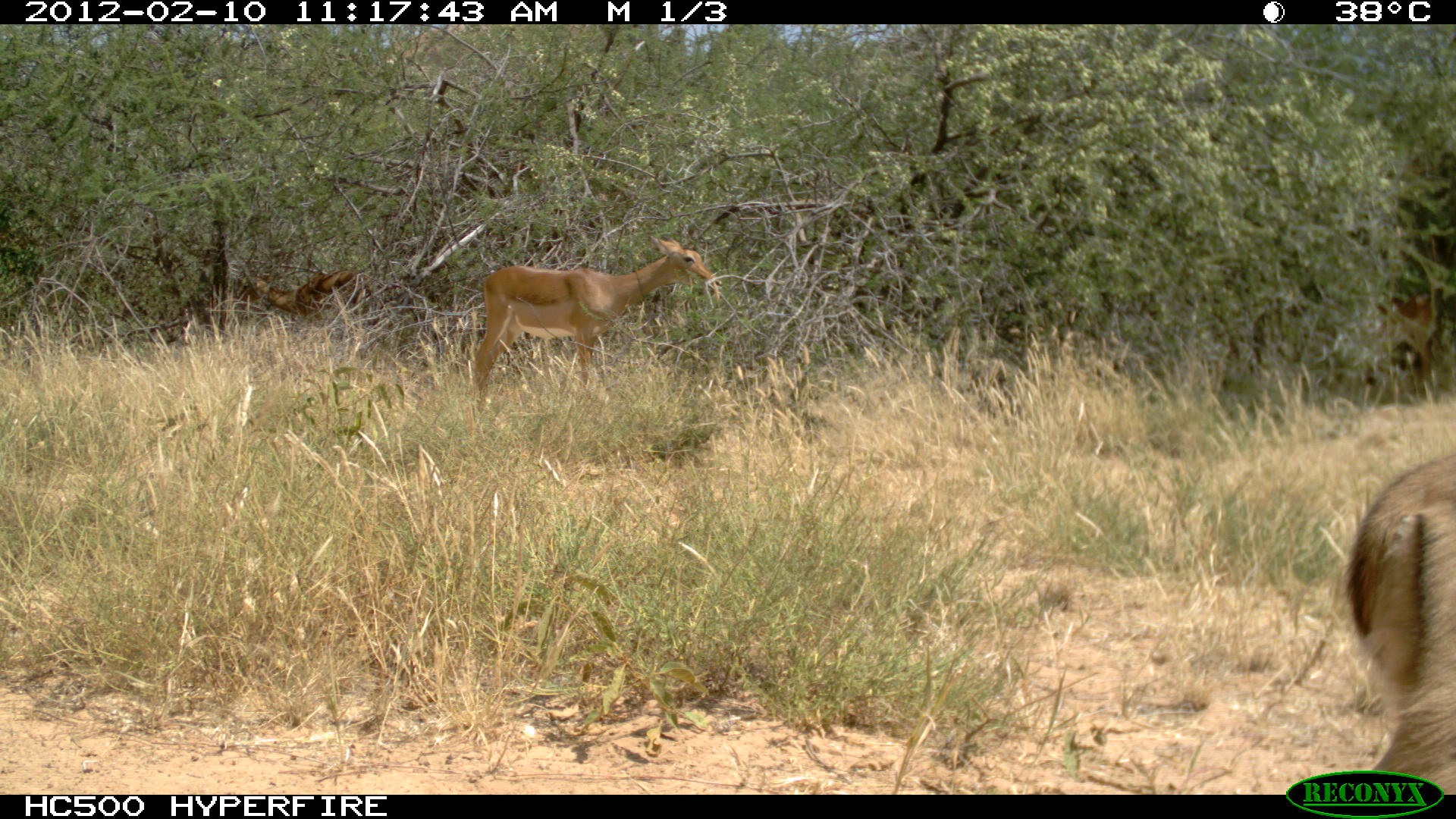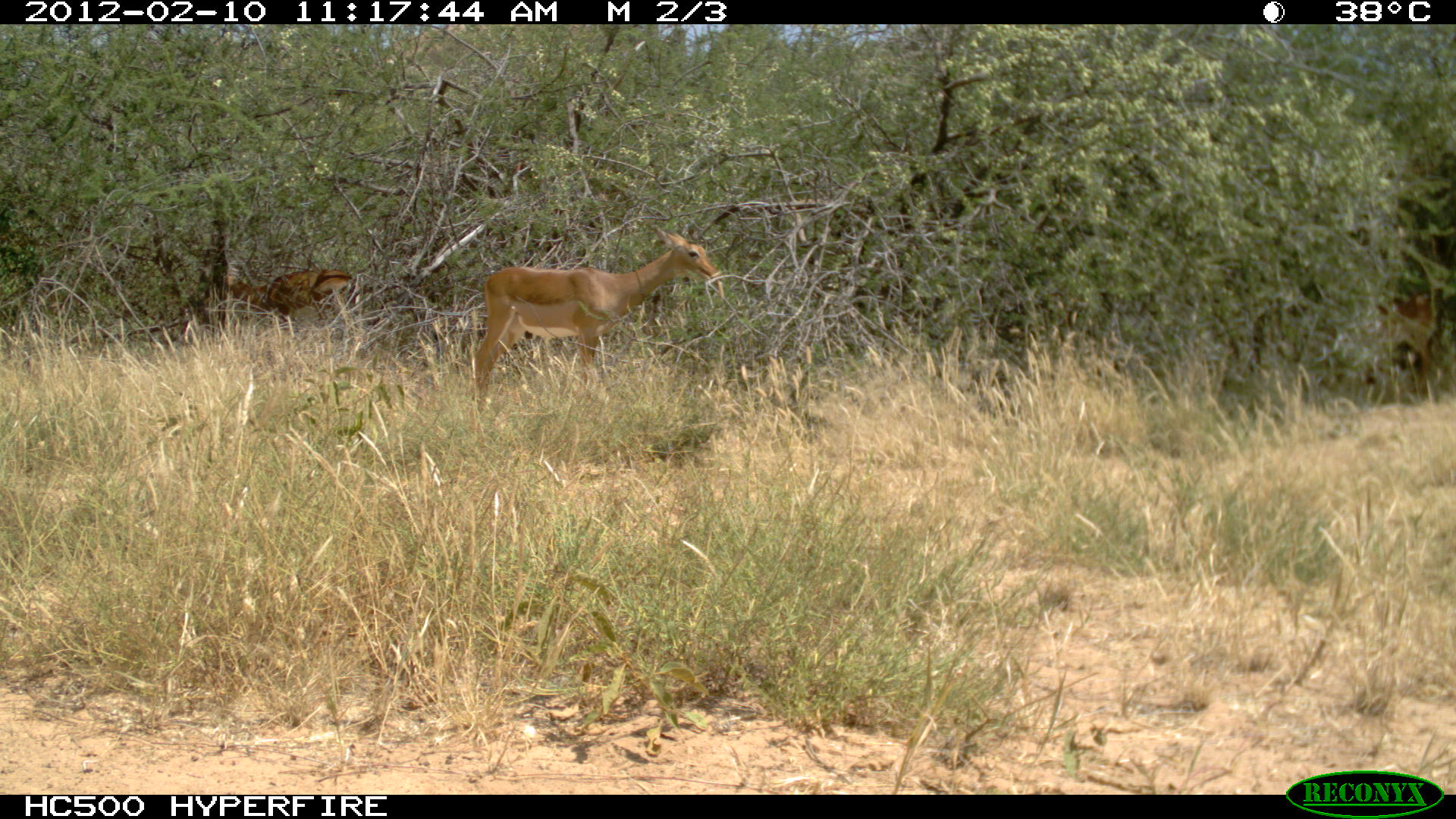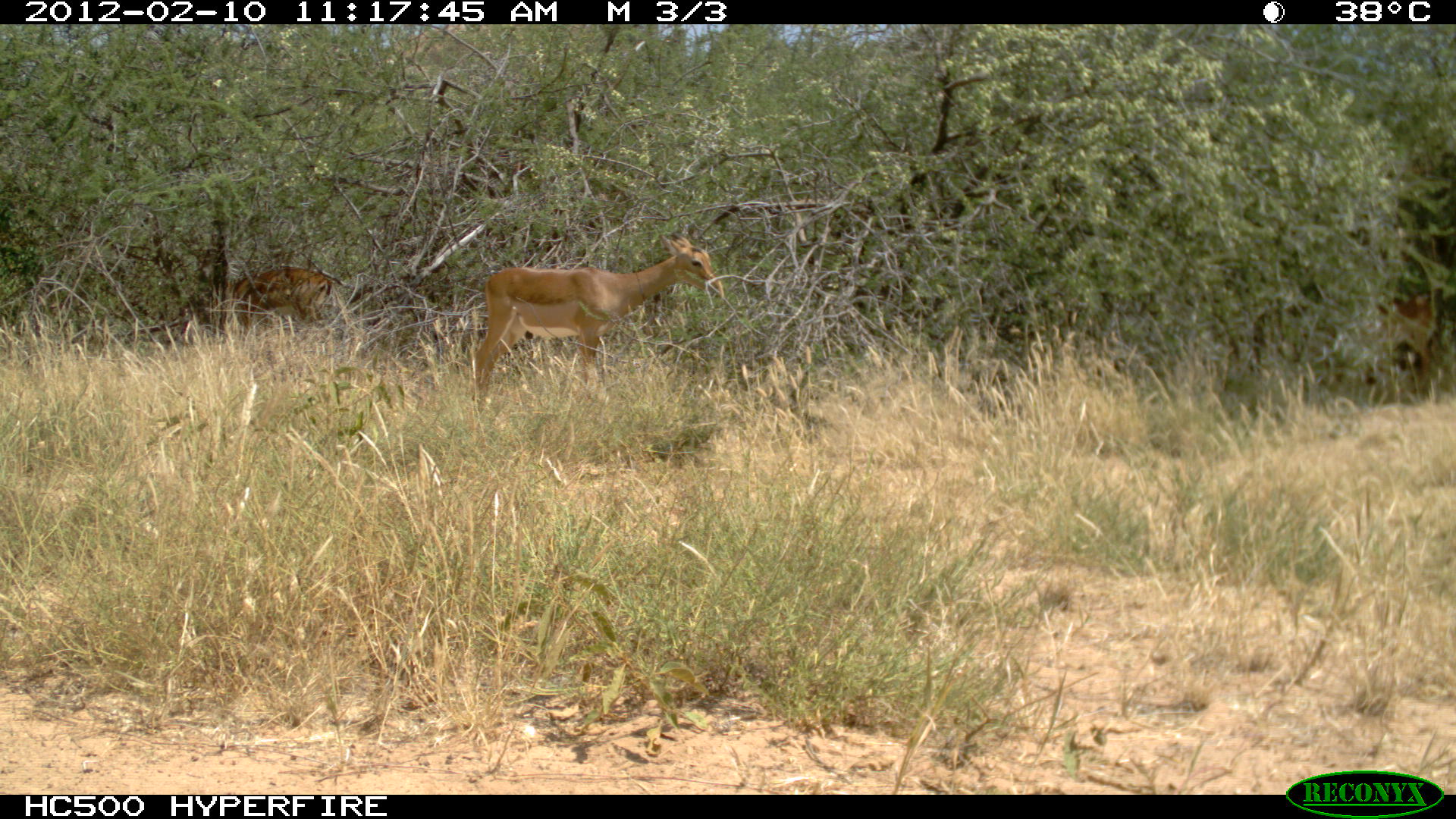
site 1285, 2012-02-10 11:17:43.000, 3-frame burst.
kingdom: Animalia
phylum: Chordata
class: Mammalia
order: Artiodactyla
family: Bovidae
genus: Aepyceros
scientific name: Aepyceros melampus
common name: impala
Aepyceros melampus (impala), count 4.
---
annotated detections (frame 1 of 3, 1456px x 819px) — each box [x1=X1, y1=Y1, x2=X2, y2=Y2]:
aepyceros melampus: [x1=472, y1=234, x2=722, y2=413]; [x1=1342, y1=449, x2=1456, y2=794]; [x1=1245, y1=286, x2=1439, y2=411]; [x1=235, y1=269, x2=372, y2=344]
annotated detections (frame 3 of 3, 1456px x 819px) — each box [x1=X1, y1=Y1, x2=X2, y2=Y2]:
aepyceros melampus: [x1=473, y1=230, x2=725, y2=413]; [x1=1246, y1=282, x2=1438, y2=396]; [x1=177, y1=266, x2=332, y2=355]